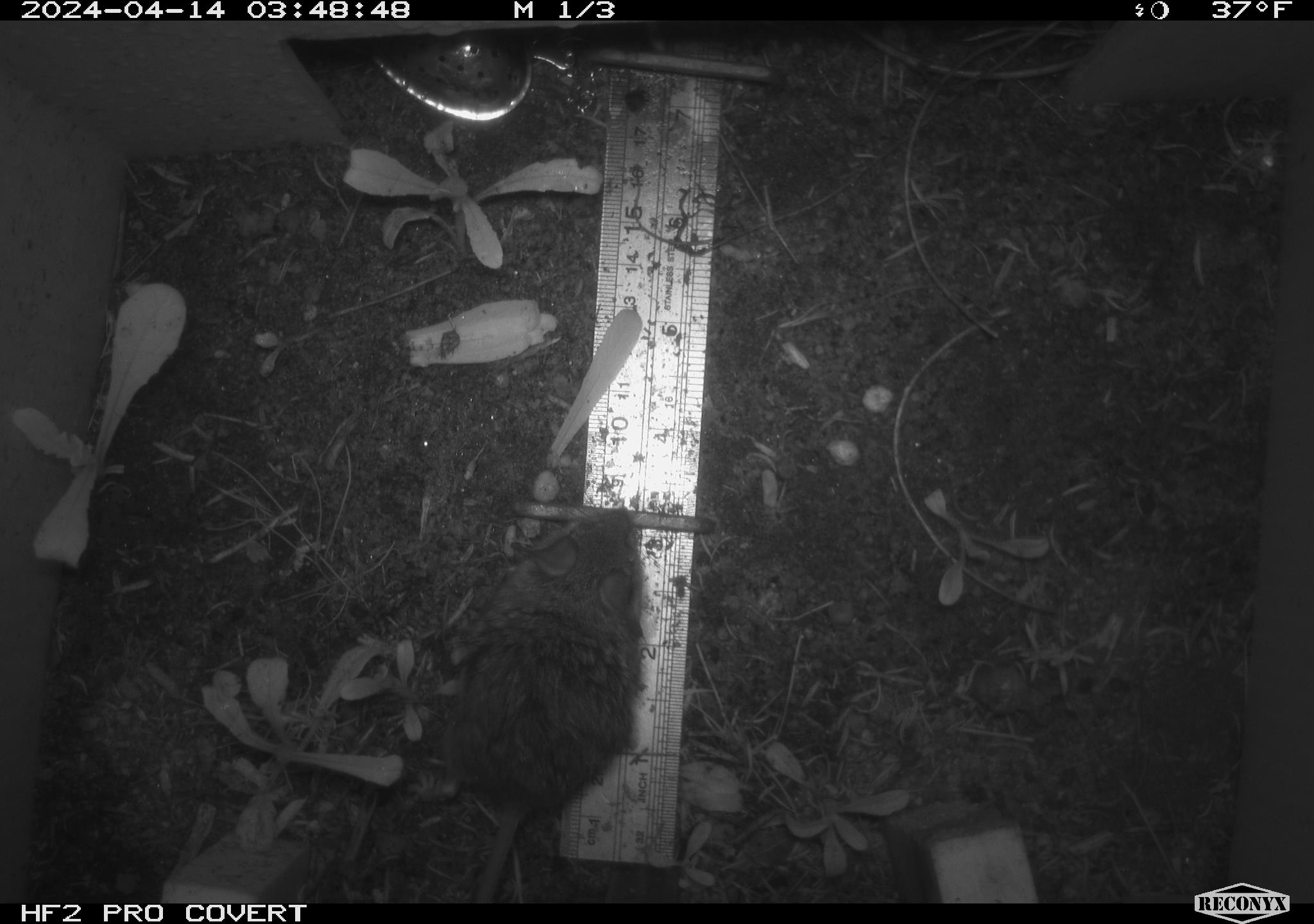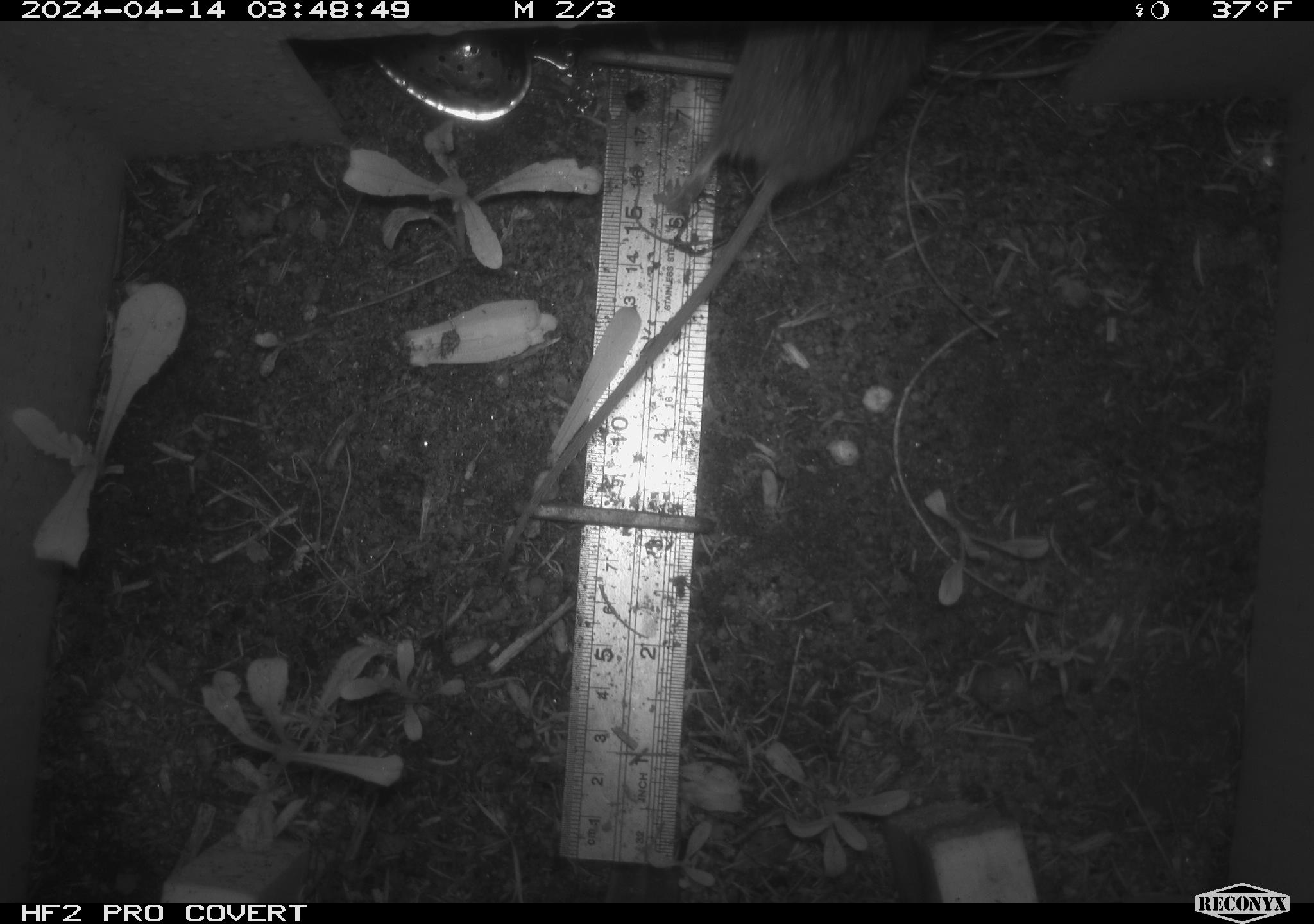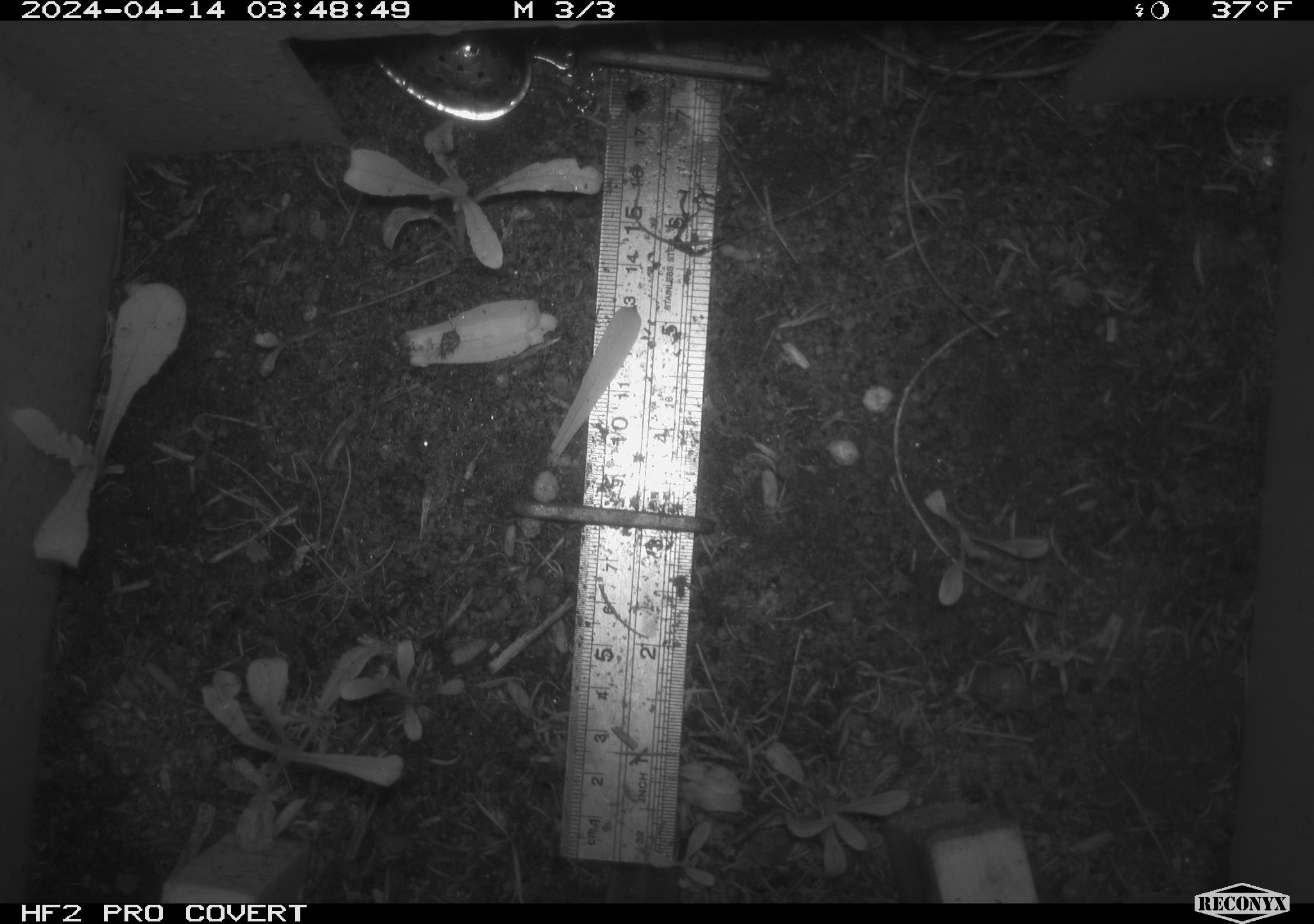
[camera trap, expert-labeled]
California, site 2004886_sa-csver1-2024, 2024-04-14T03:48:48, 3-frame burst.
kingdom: Animalia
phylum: Chordata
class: Mammalia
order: Rodentia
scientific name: Rodentia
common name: rodent